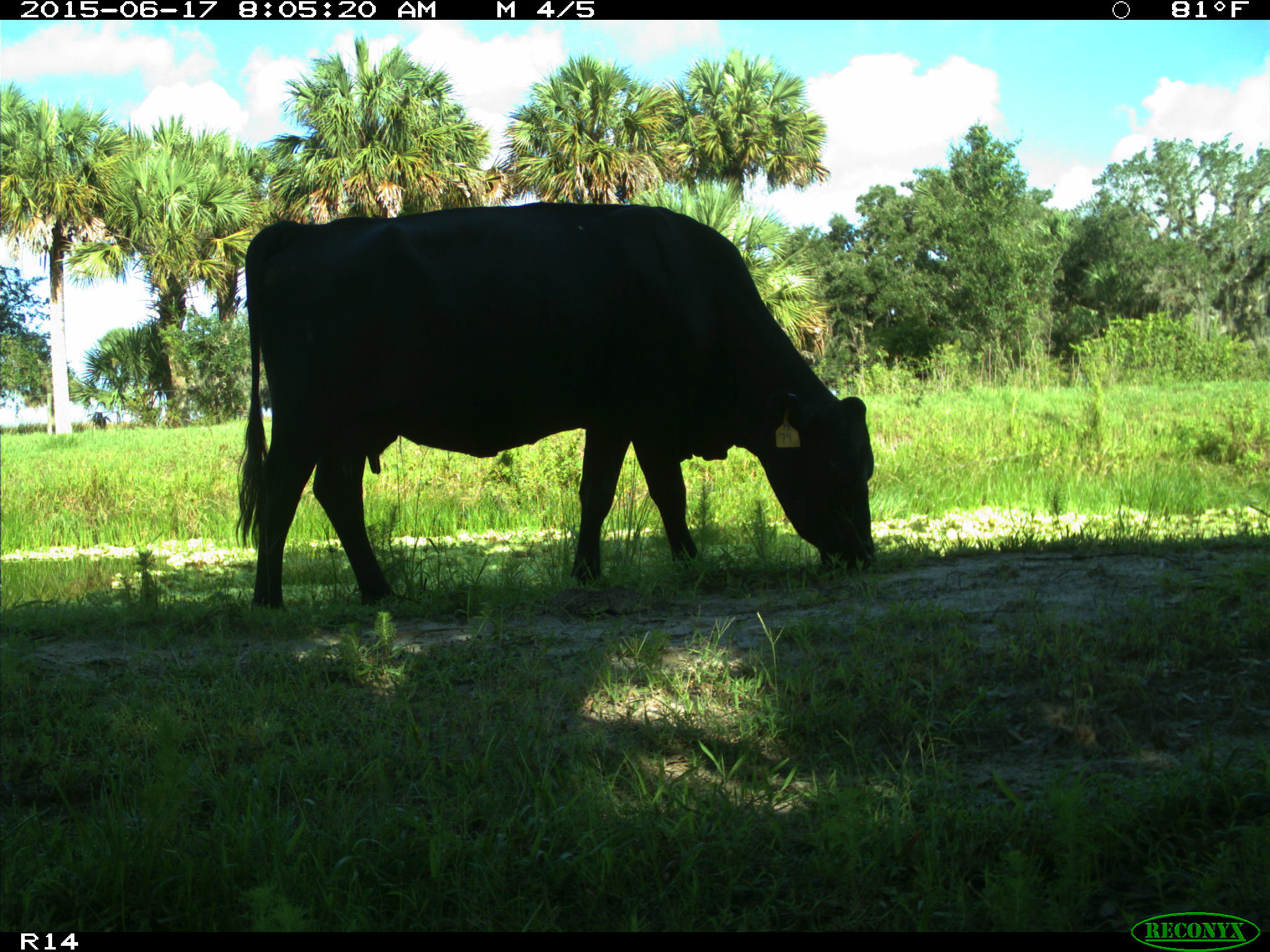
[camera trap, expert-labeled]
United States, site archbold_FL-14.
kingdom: Animalia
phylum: Chordata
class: Mammalia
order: Artiodactyla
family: Bovidae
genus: Bos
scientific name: Bos taurus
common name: domestic cow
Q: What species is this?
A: Bos taurus (domestic cow).